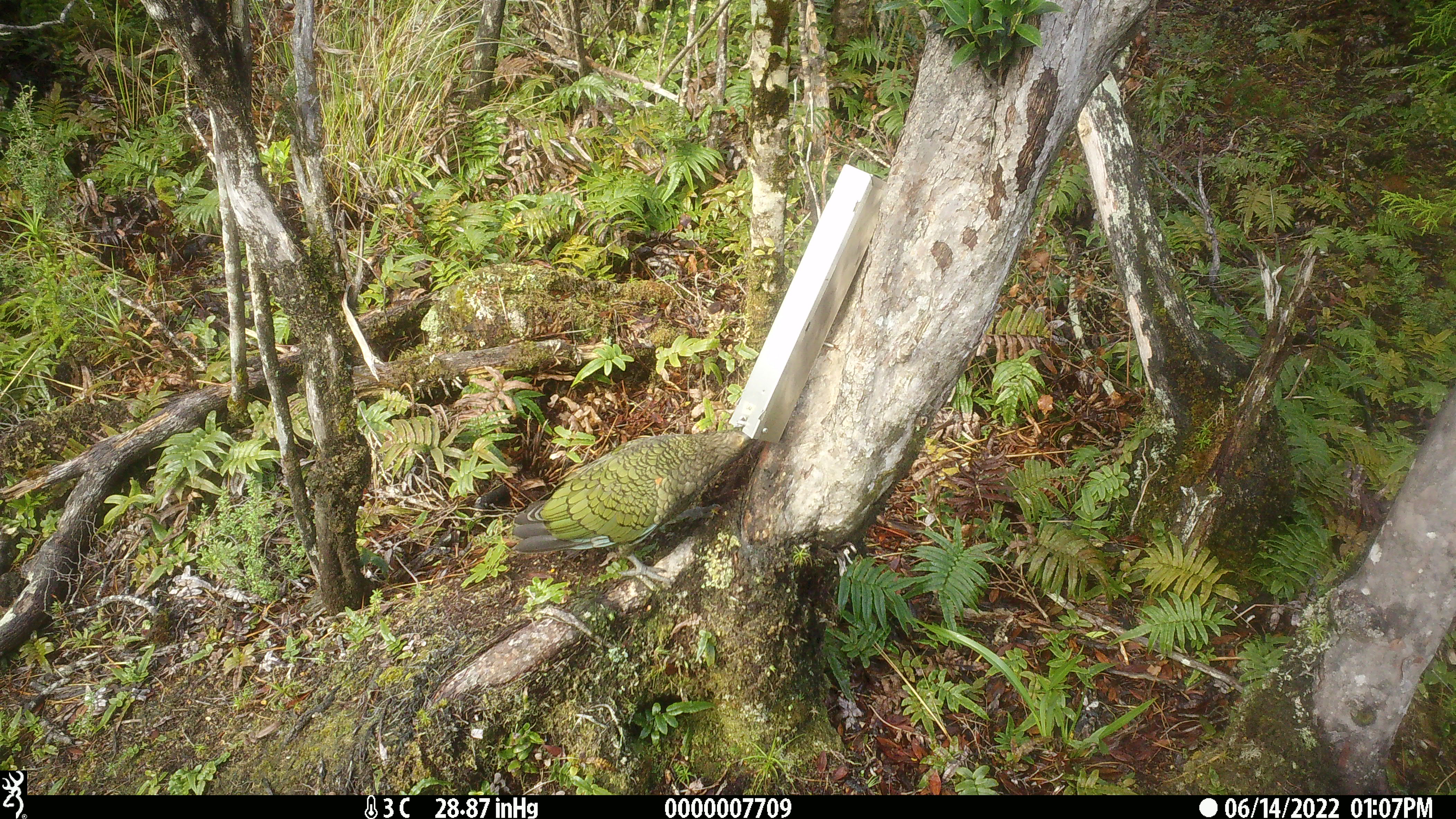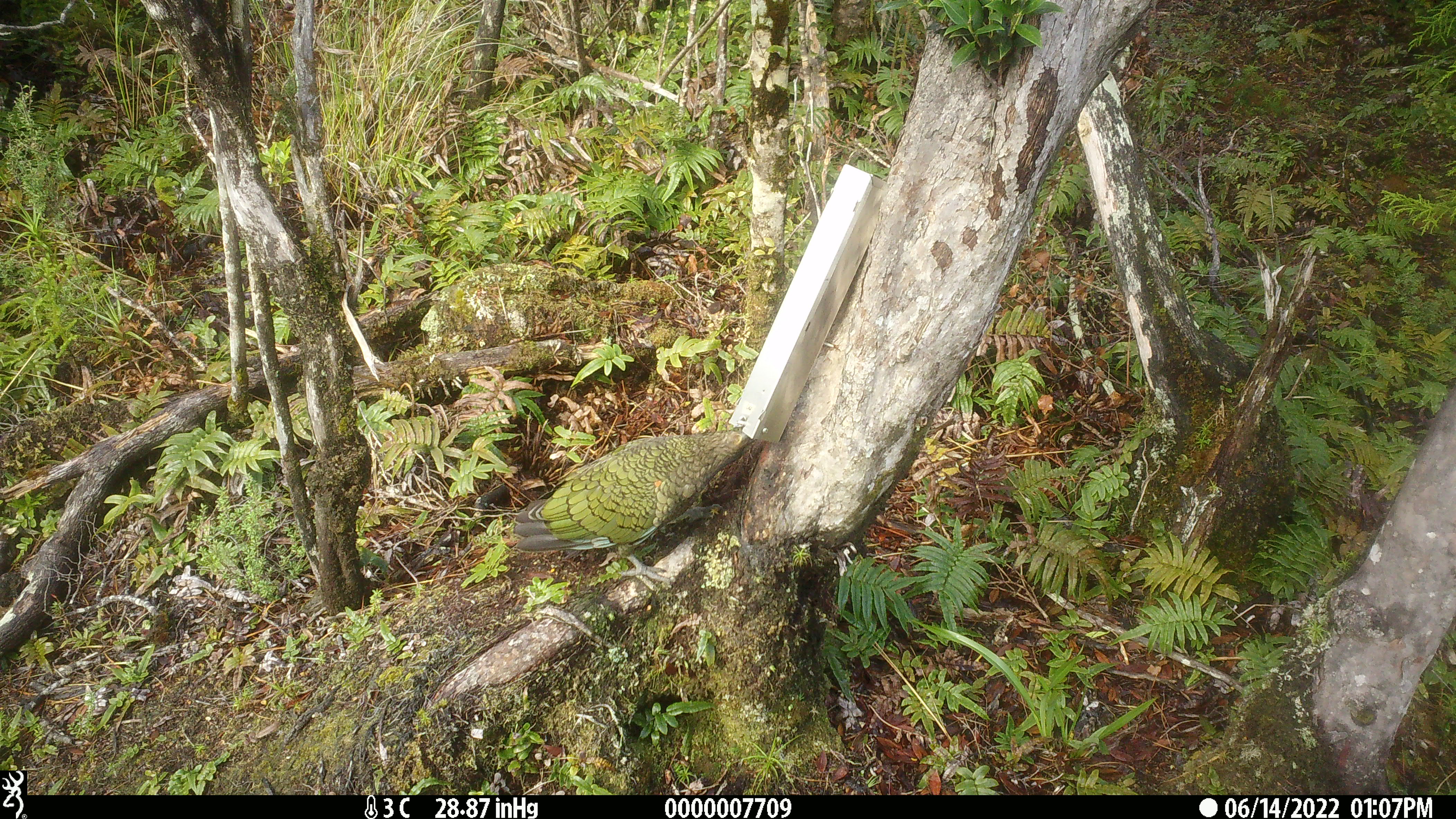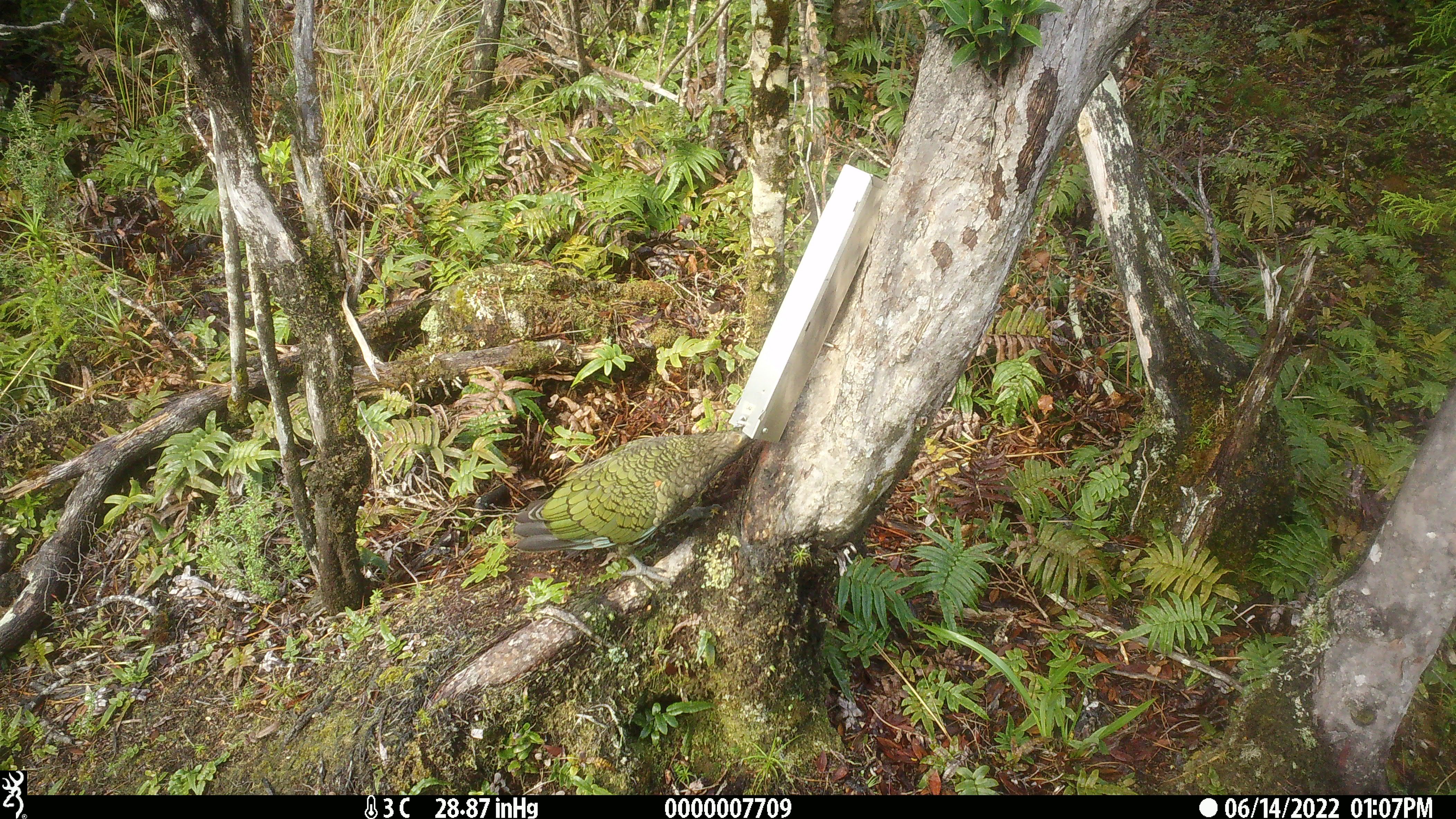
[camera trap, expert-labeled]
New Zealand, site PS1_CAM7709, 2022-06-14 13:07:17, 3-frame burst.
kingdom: Animalia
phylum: Chordata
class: Aves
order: Psittaciformes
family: Strigopidae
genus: Nestor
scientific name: Nestor notabilis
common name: kea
Kea (Nestor notabilis).